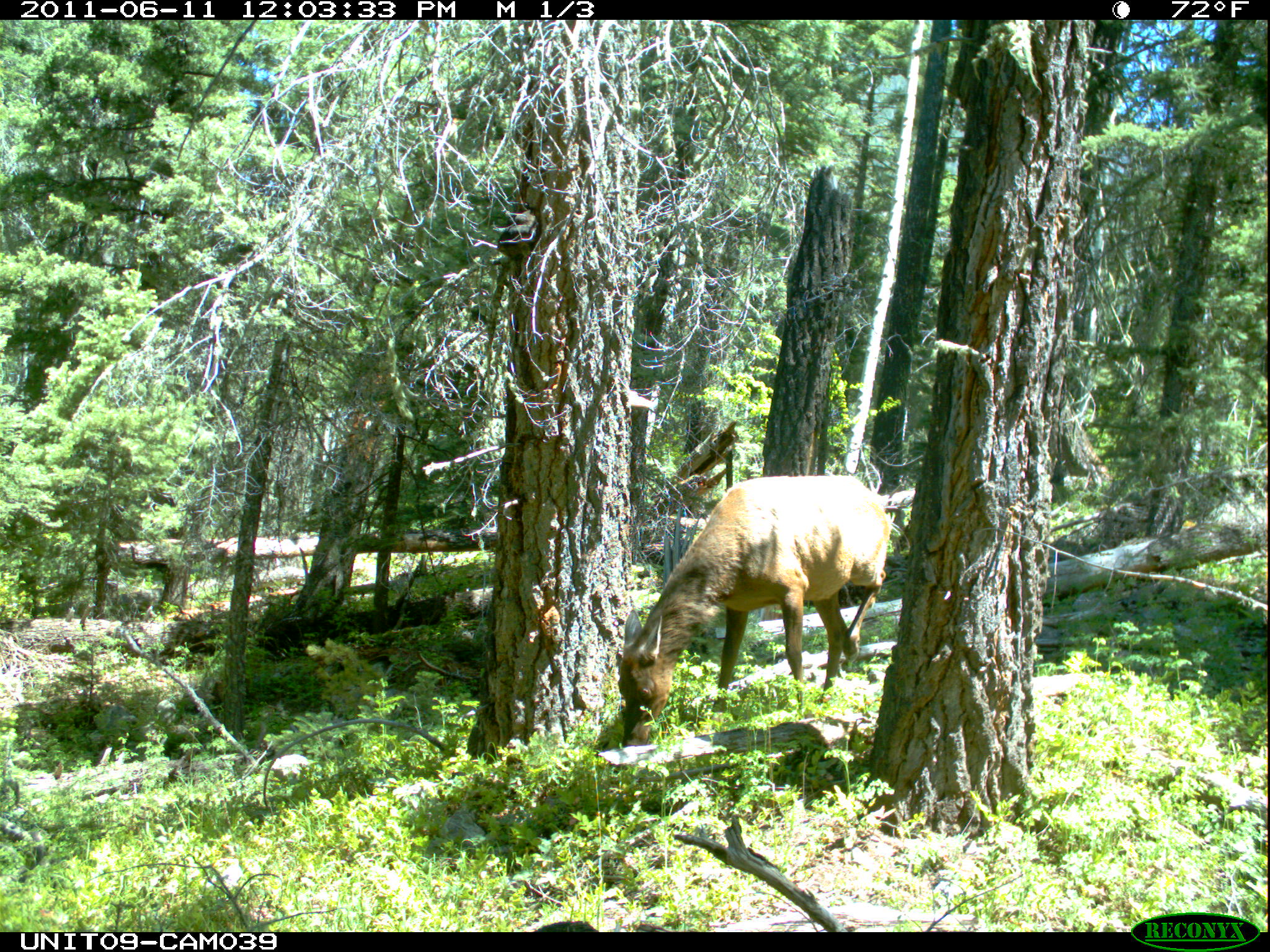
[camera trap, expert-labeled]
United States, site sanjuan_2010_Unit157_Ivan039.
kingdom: Animalia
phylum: Chordata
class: Mammalia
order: Artiodactyla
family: Cervidae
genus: Cervus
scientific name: Cervus elaphus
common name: red deer